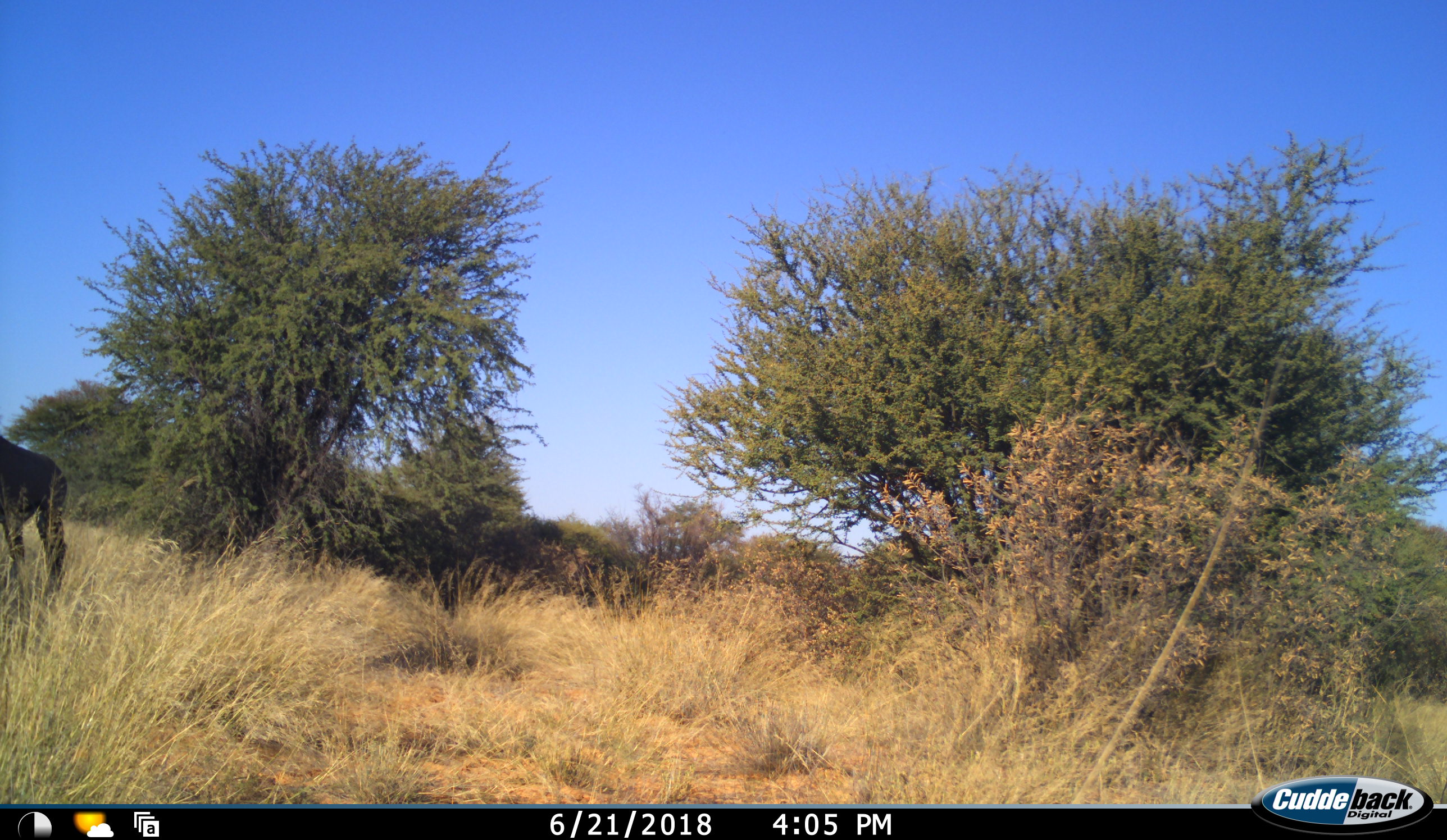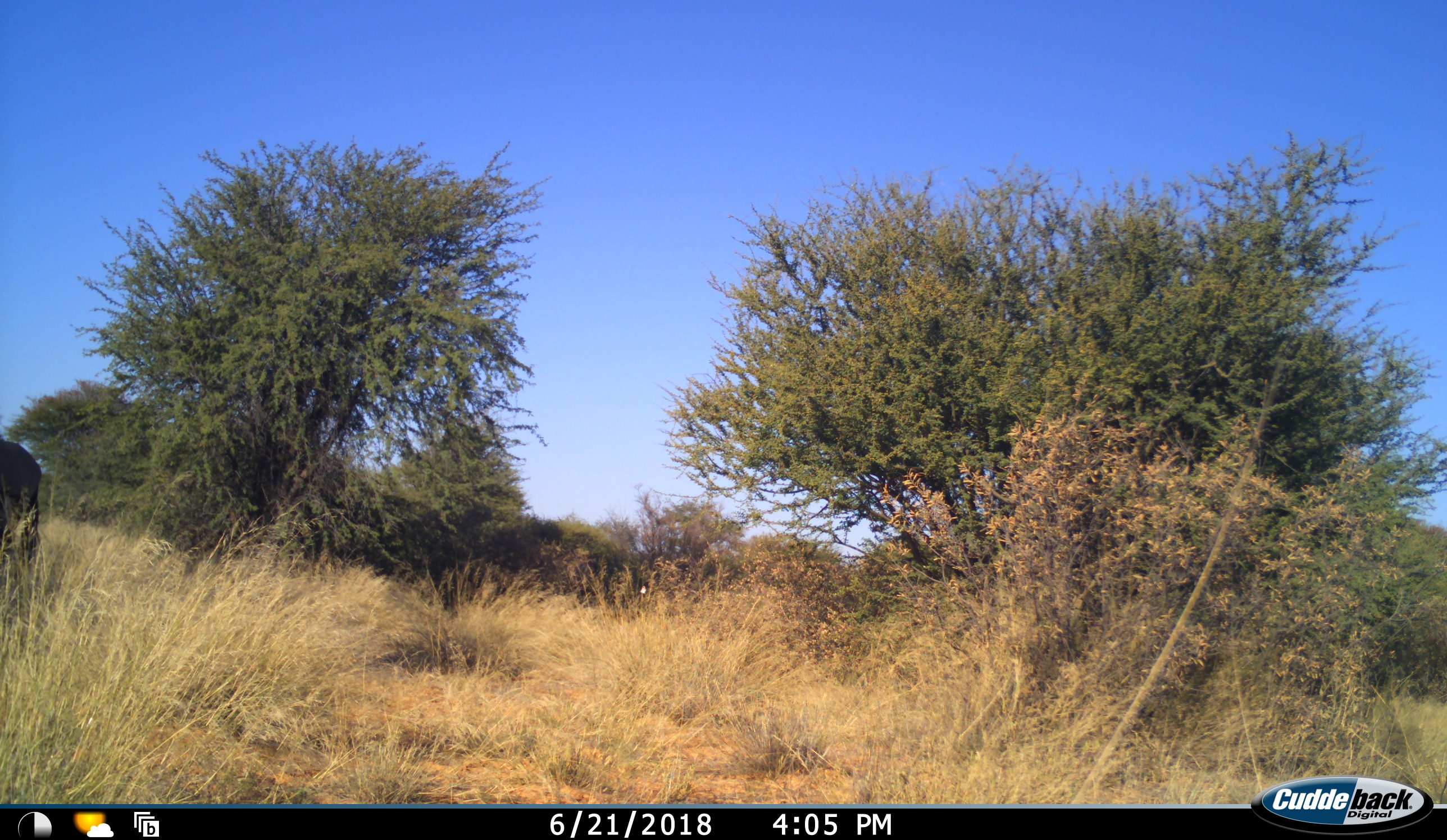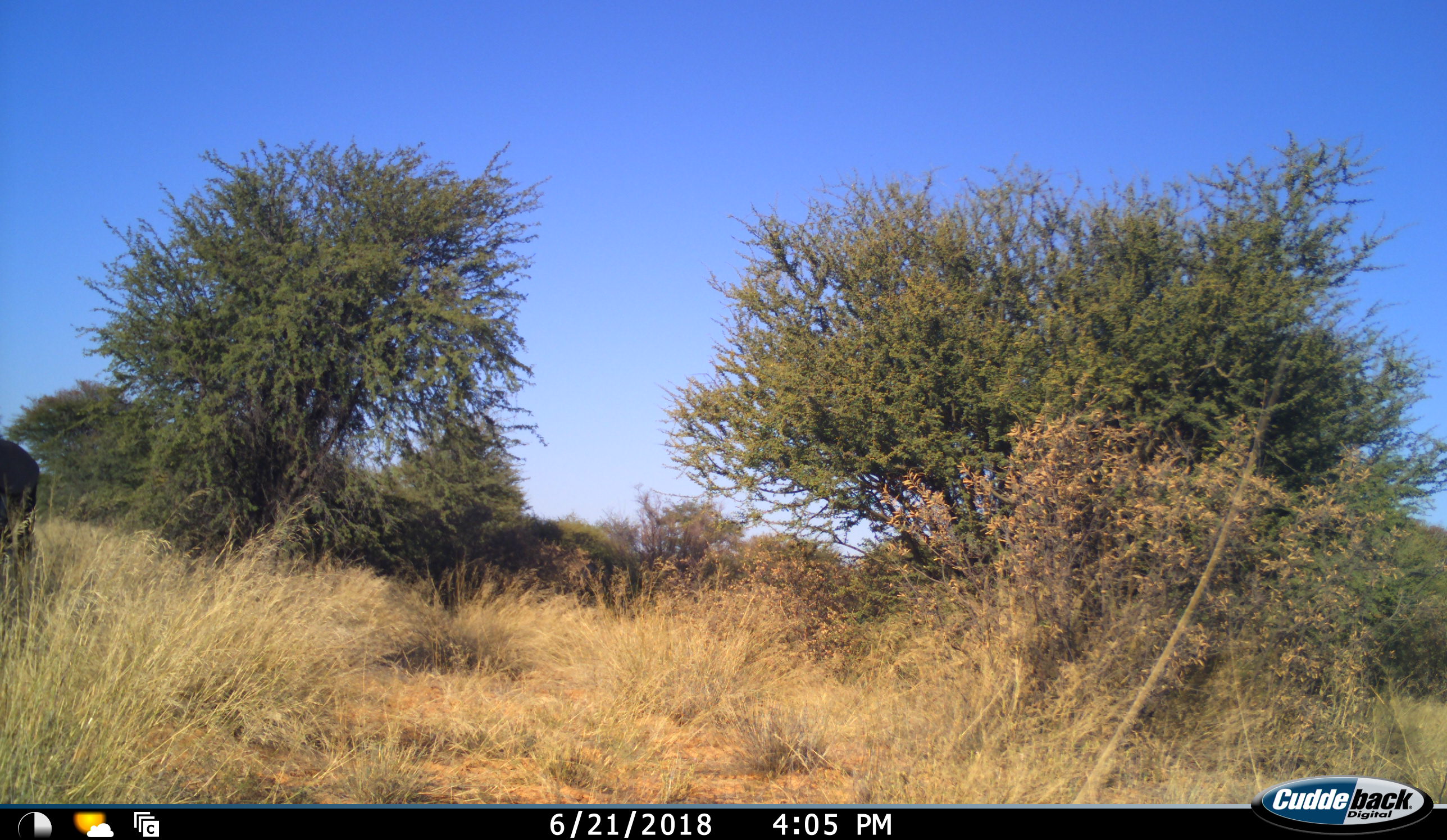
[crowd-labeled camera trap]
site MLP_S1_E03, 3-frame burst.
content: unidentified animal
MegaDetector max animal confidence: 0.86